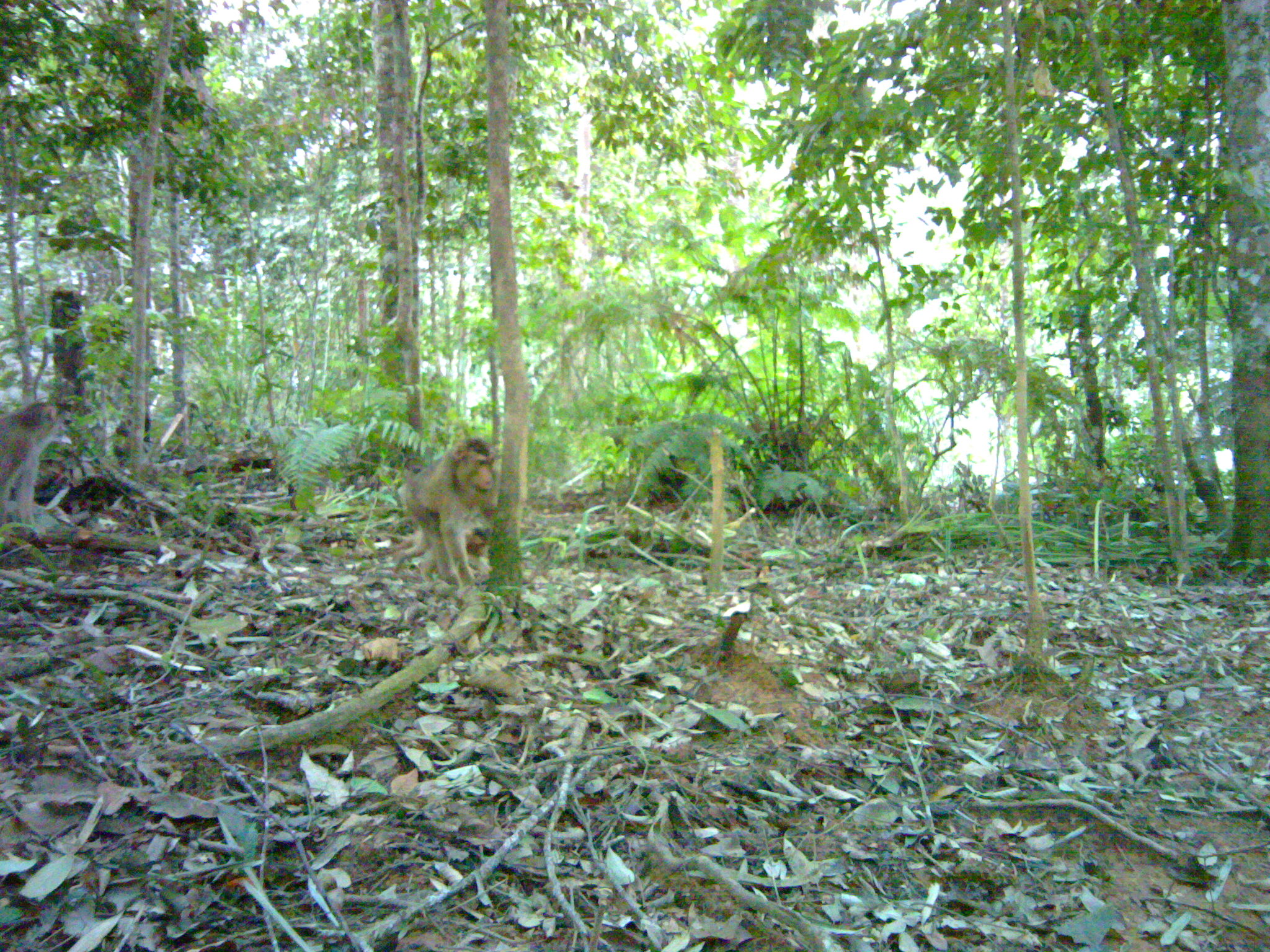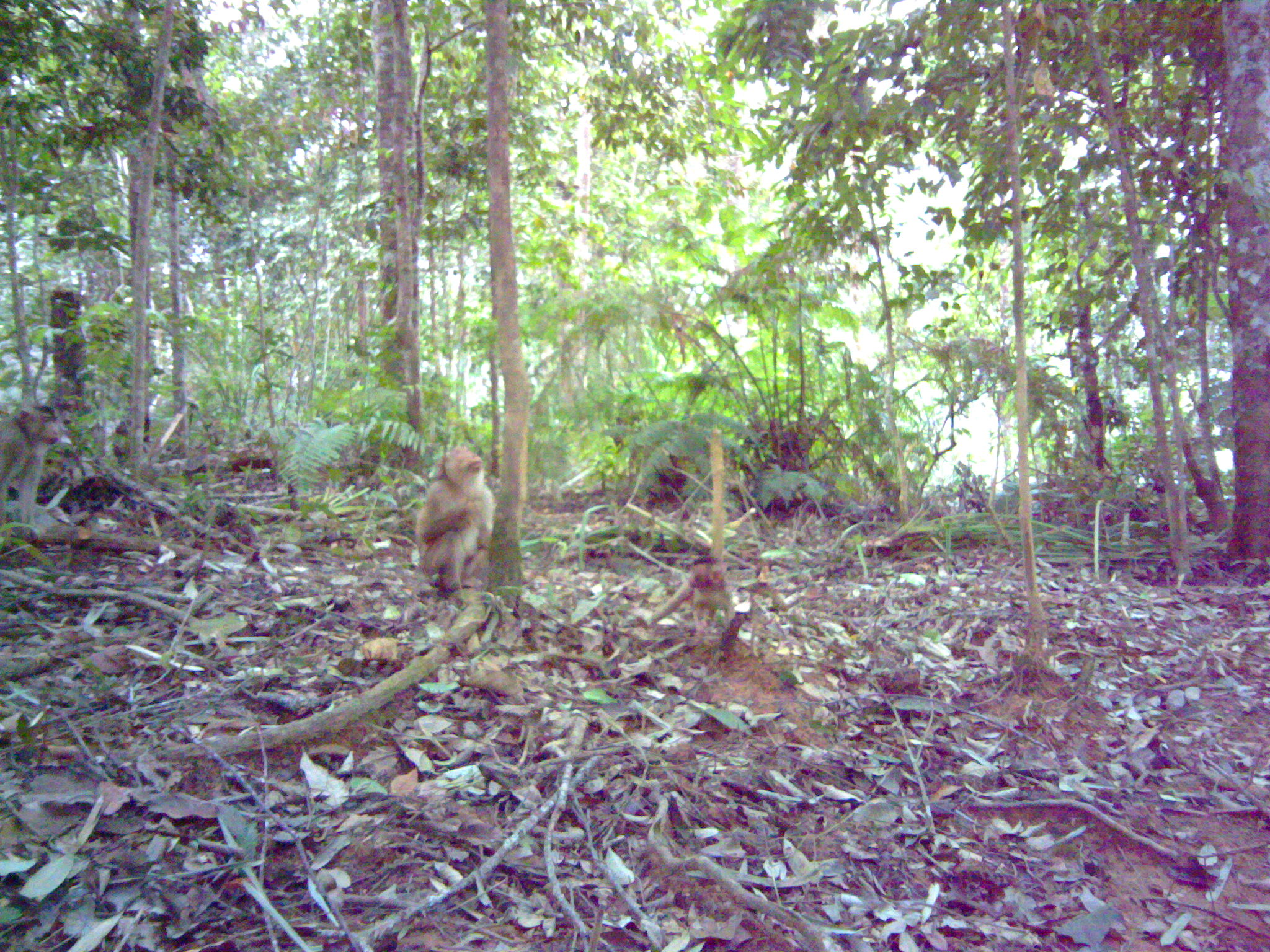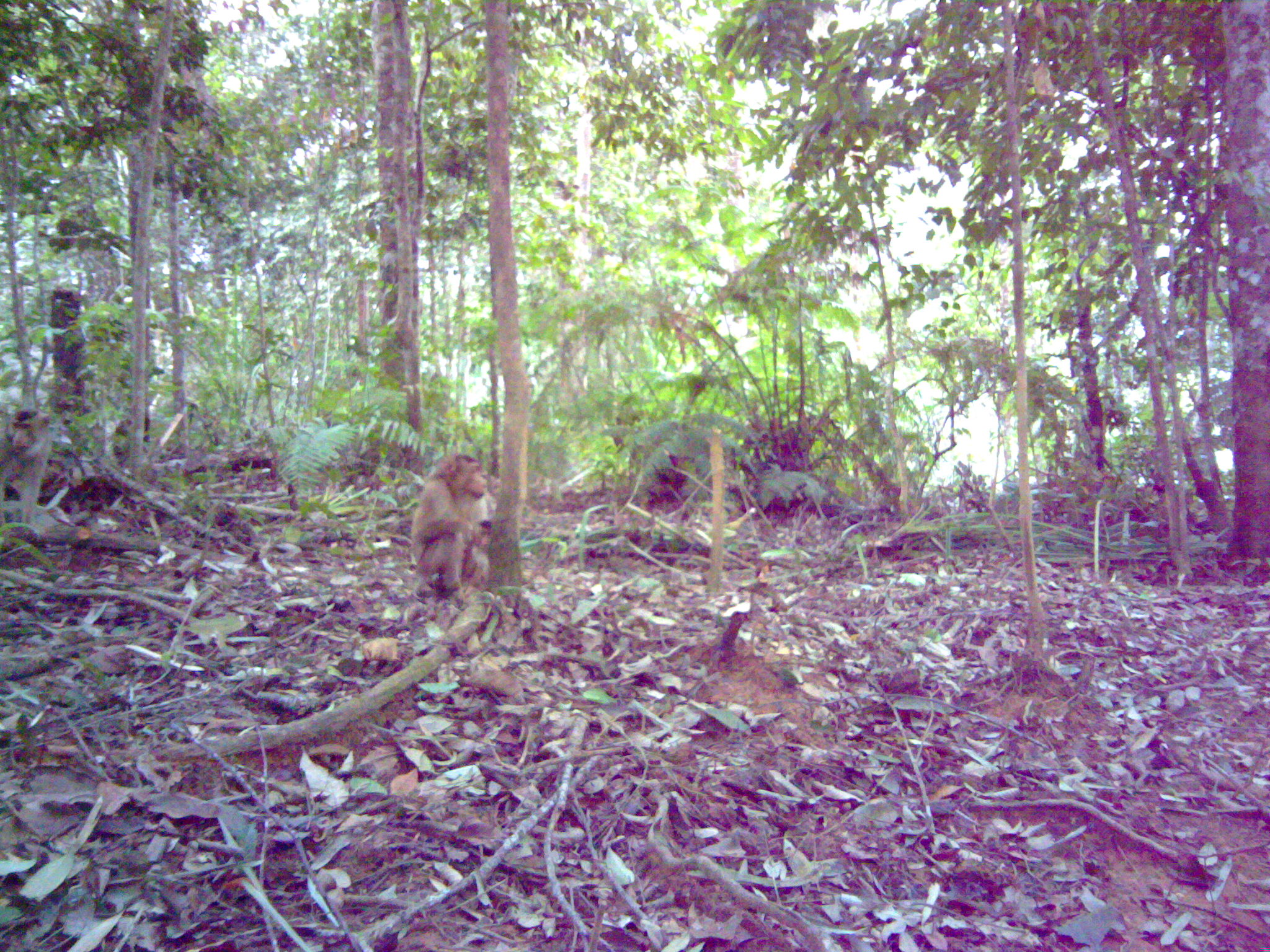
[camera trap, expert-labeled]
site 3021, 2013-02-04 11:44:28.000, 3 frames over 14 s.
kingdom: Animalia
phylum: Chordata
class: Mammalia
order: Primates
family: Cercopithecidae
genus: Macaca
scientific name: Macaca nemestrina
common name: southern pig-tailed macaque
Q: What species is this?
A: Macaca nemestrina (southern pig-tailed macaque).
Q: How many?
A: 1.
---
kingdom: Animalia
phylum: Chordata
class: Mammalia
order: Primates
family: Cercopithecidae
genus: Macaca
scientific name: Macaca fascicularis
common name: crab-eating macaque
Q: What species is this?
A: Macaca fascicularis (crab-eating macaque).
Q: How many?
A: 2.